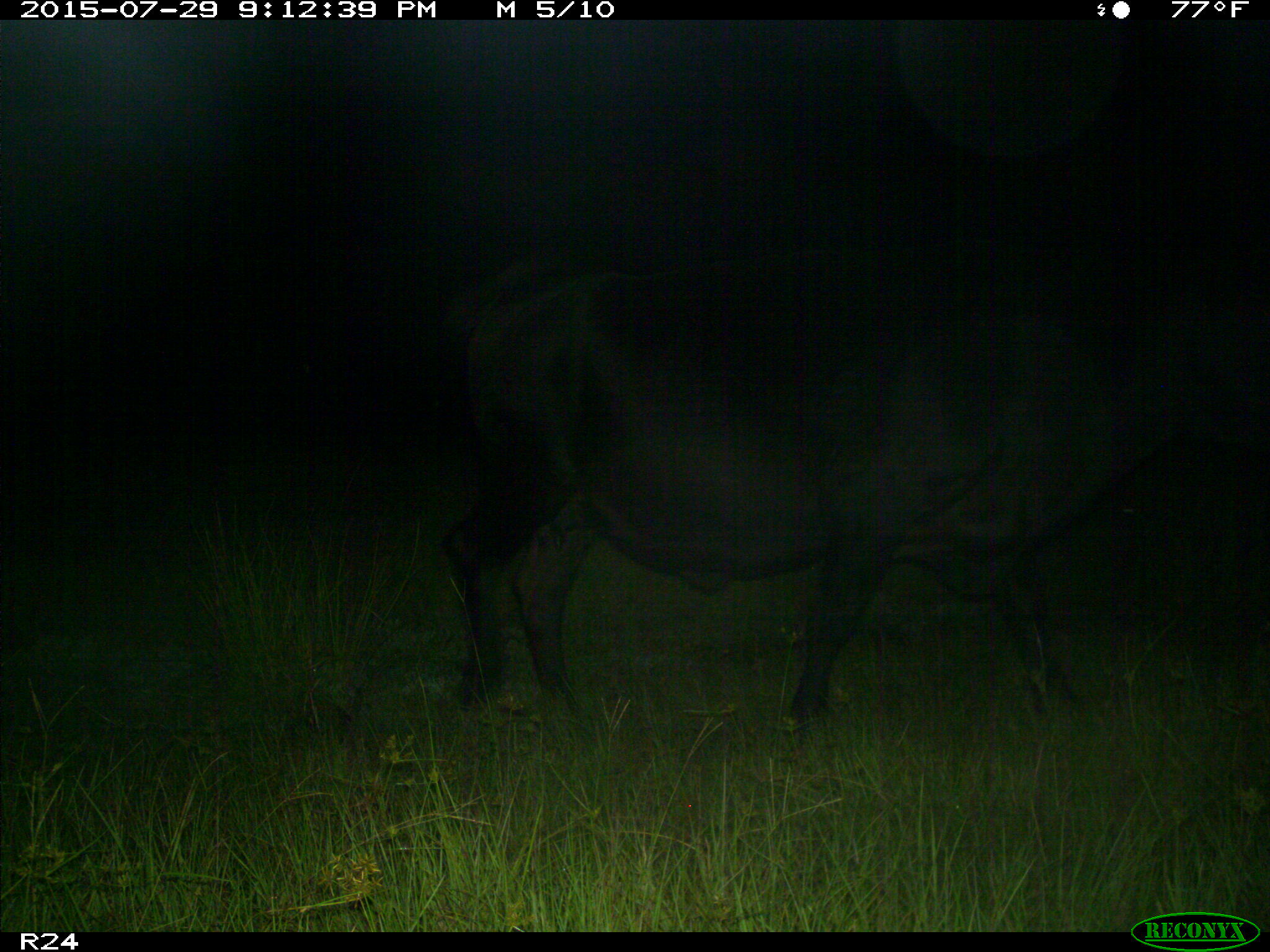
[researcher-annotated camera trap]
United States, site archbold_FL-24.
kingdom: Animalia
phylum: Chordata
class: Mammalia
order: Artiodactyla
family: Bovidae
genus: Bos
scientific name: Bos taurus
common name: domestic cow